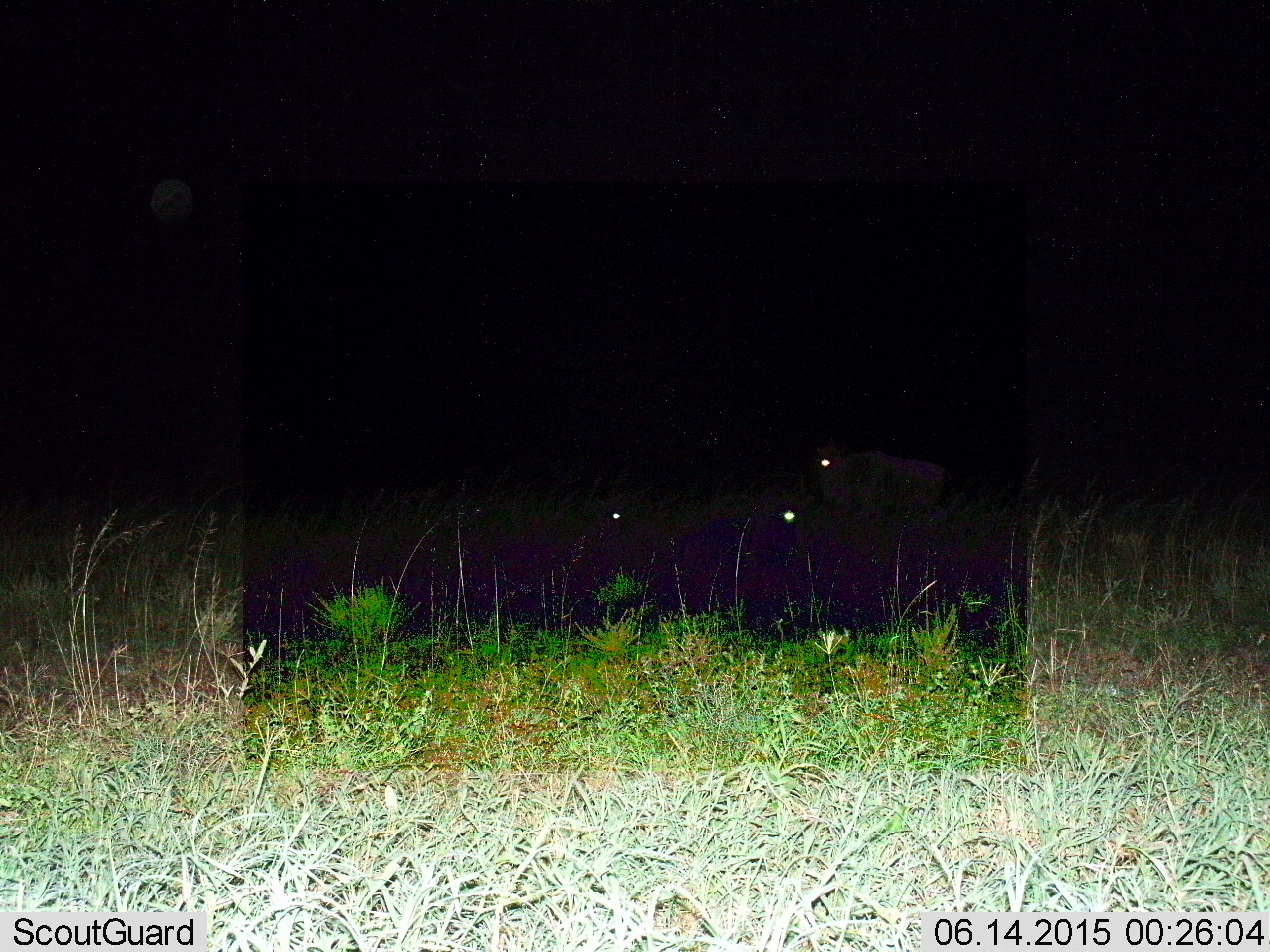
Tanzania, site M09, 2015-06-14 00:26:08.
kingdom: Animalia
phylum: Chordata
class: Mammalia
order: Artiodactyla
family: Bovidae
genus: Connochaetes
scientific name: Connochaetes taurinus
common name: blue wildebeest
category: wildebeest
Wildebeest (blue wildebeest) (Connochaetes taurinus), count 3. Behavior (volunteer vote fractions): standing 70%, resting 70%, moving 20%, interacting 0%. Young present (vote fraction): 0%. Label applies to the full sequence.